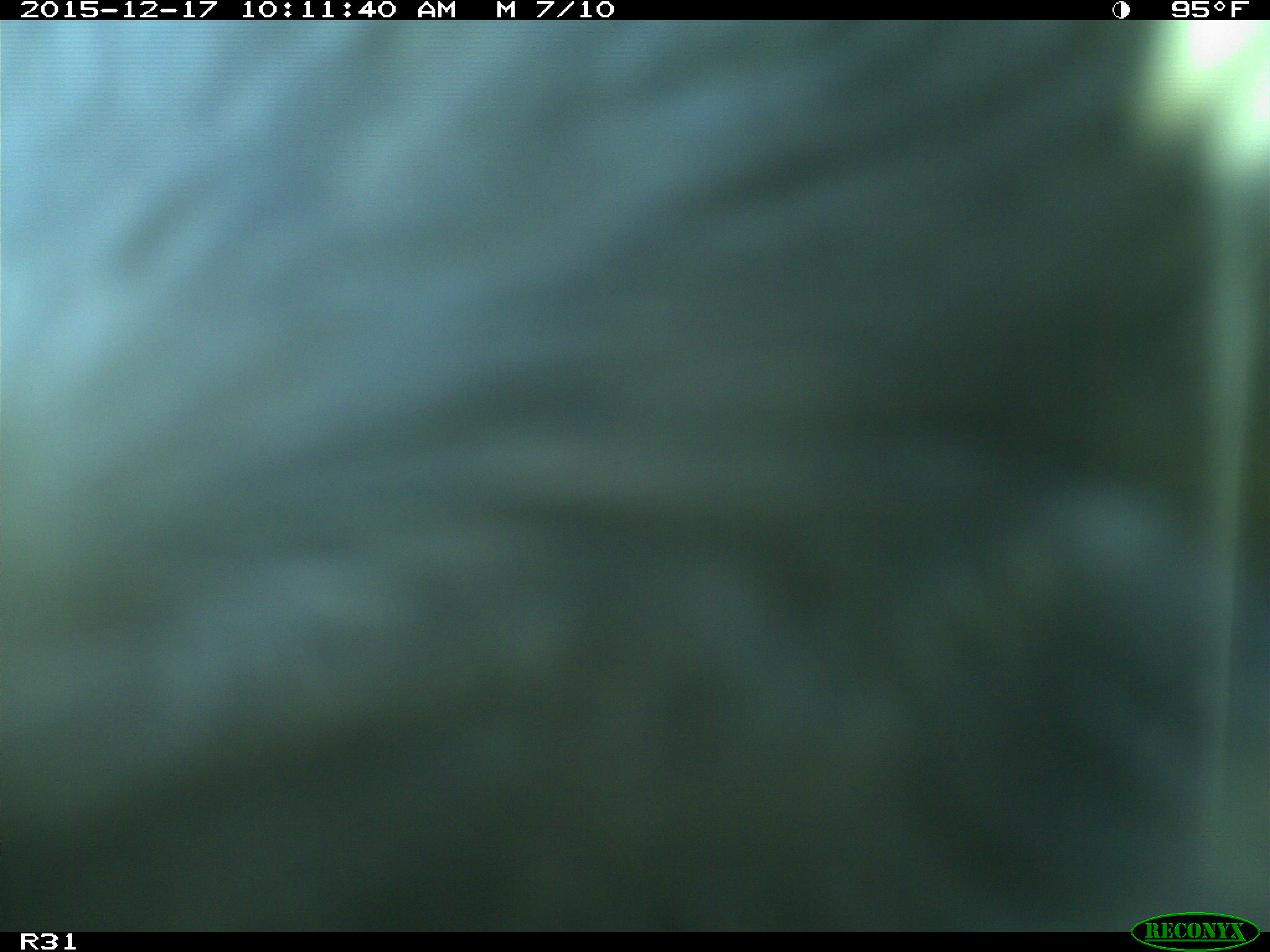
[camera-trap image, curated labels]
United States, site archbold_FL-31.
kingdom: Animalia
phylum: Chordata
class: Mammalia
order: Artiodactyla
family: Bovidae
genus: Bos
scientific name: Bos taurus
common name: domestic cow